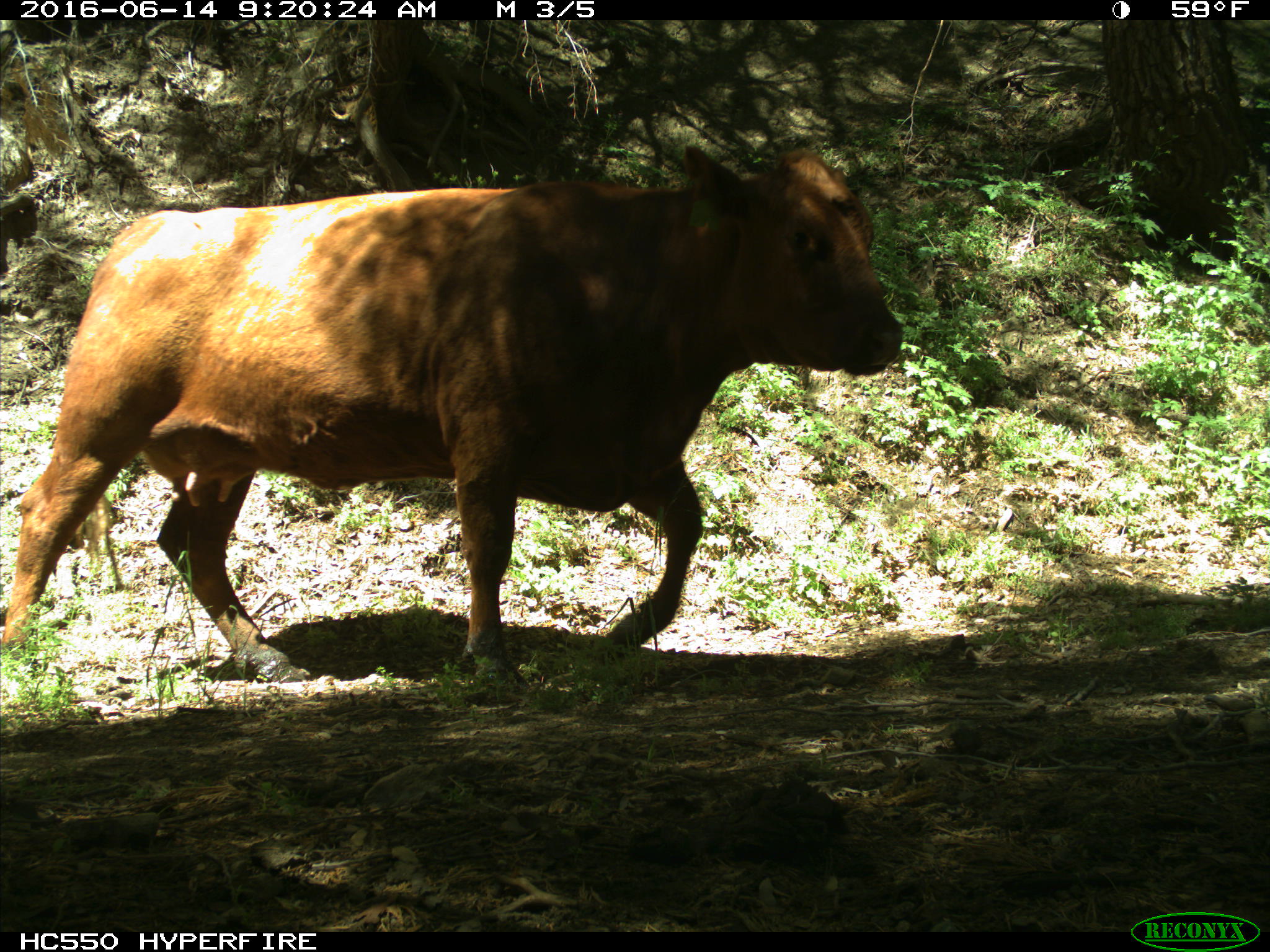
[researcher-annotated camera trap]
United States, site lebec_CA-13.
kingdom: Animalia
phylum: Chordata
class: Mammalia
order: Artiodactyla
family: Bovidae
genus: Bos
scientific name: Bos taurus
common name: domestic cow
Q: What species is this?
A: Bos taurus (domestic cow).